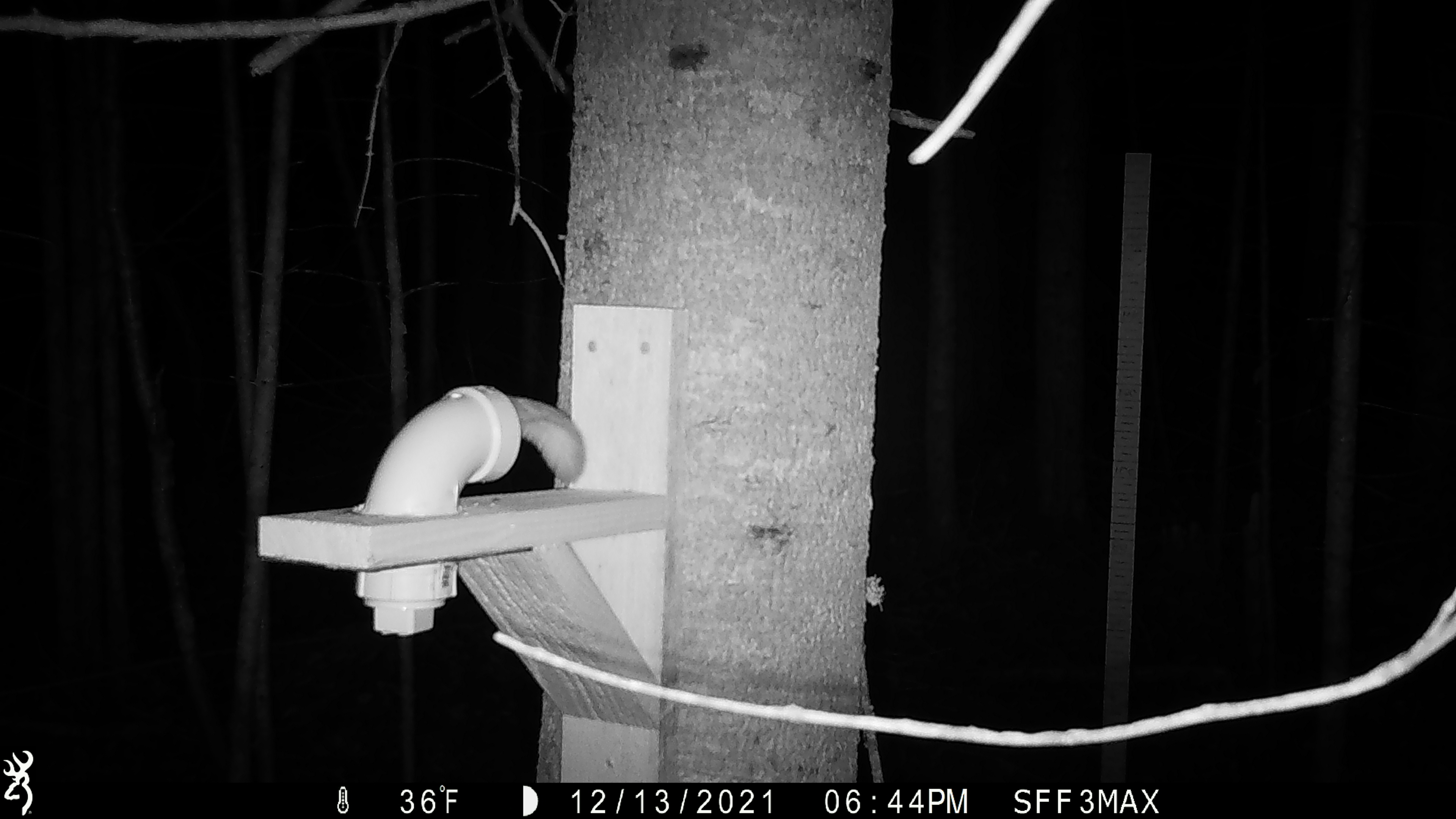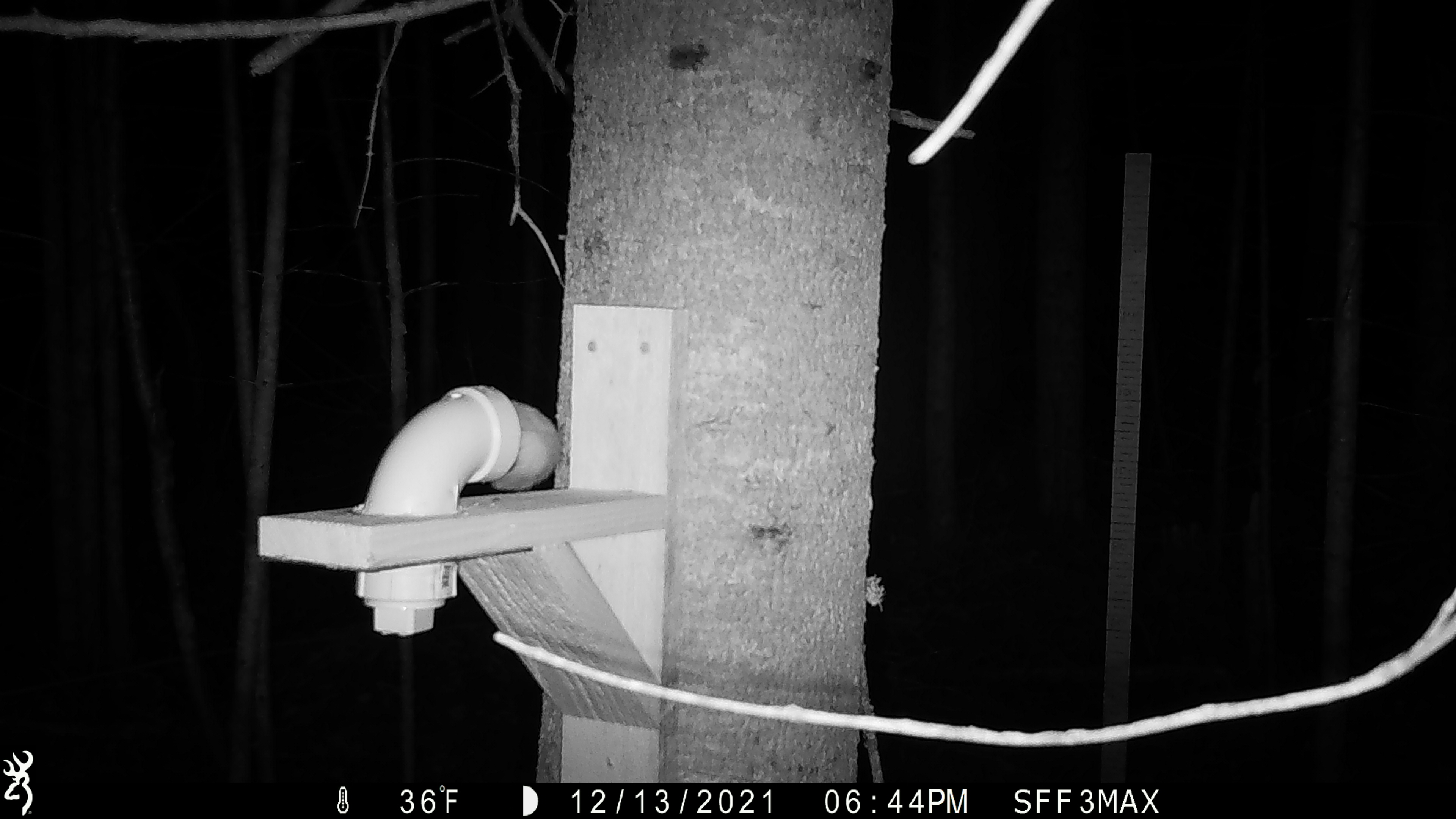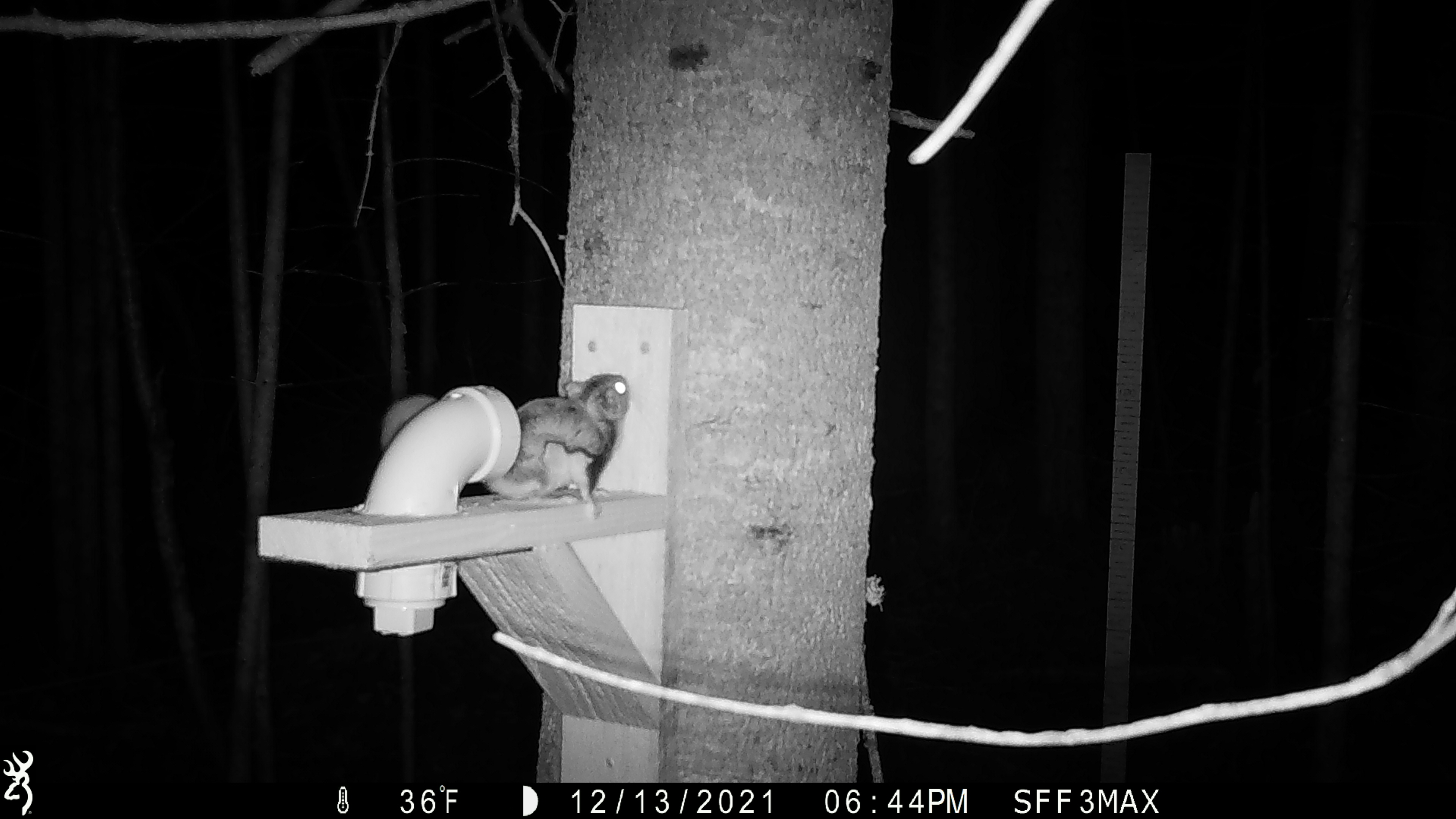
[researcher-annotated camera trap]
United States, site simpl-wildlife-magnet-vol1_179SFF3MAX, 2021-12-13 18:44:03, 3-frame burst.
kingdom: Animalia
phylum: Chordata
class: Mammalia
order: Rodentia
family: Sciuridae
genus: Glaucomys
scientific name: Glaucomys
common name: flying squirrel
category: flying squirrel sp.